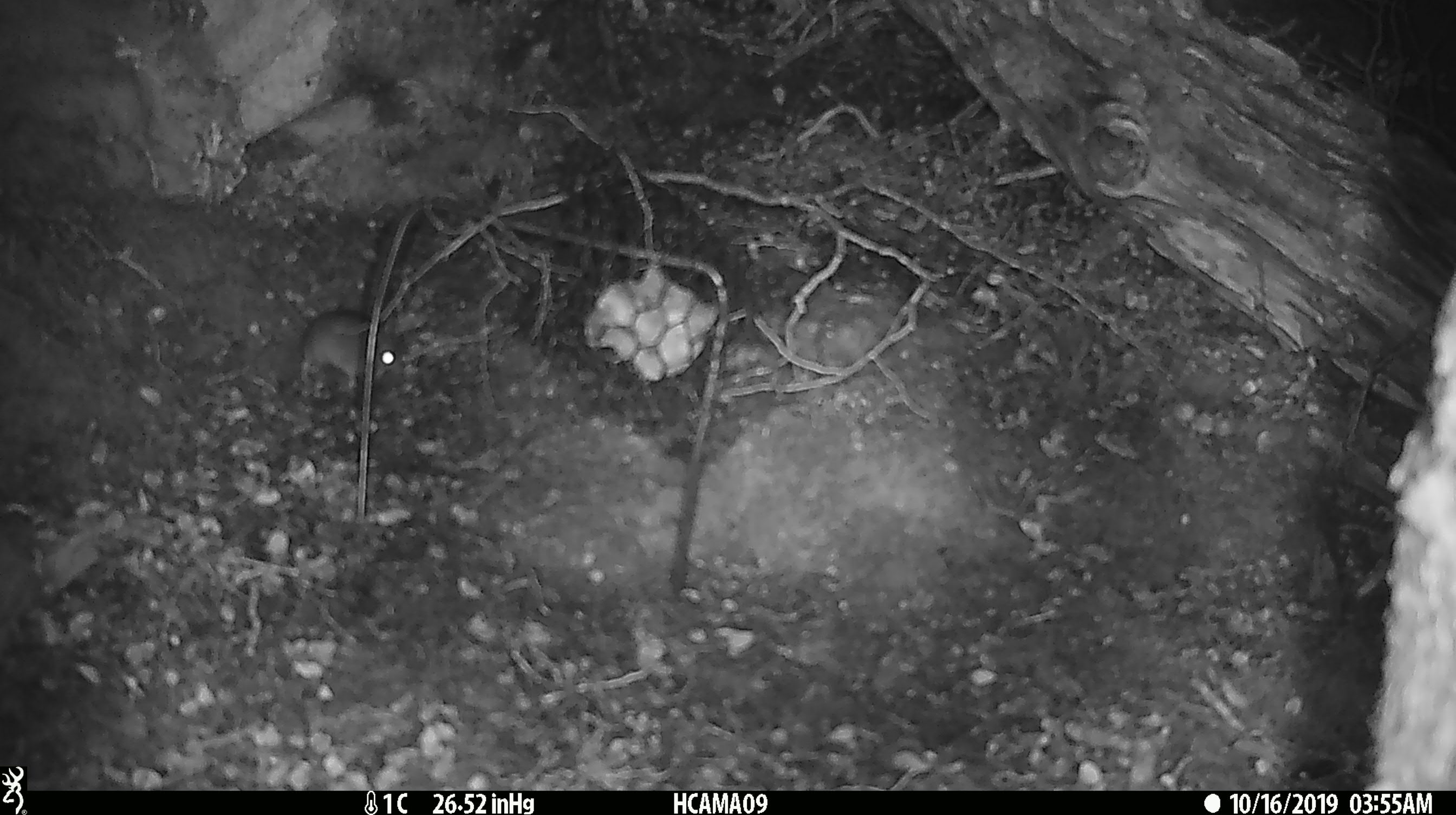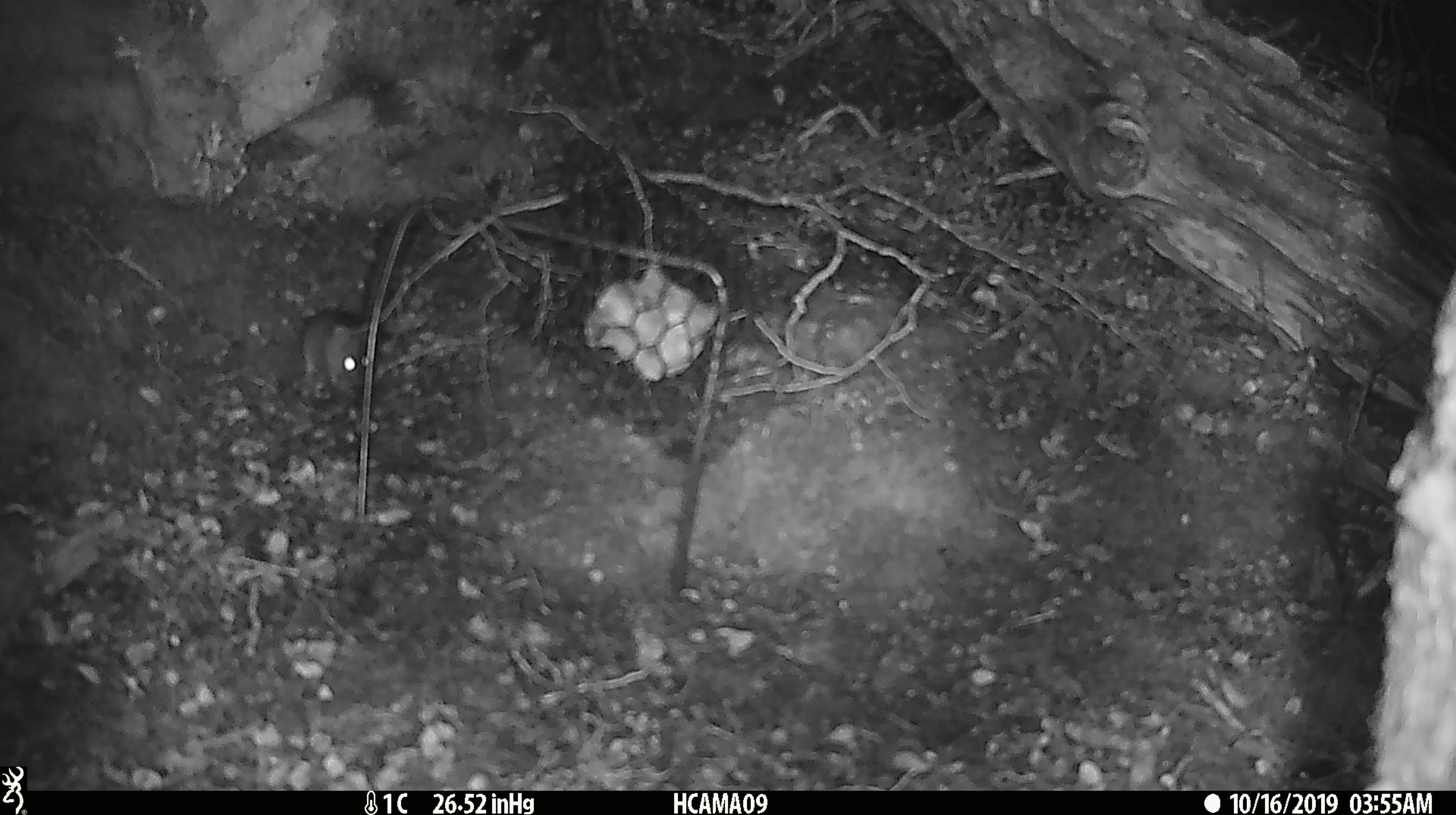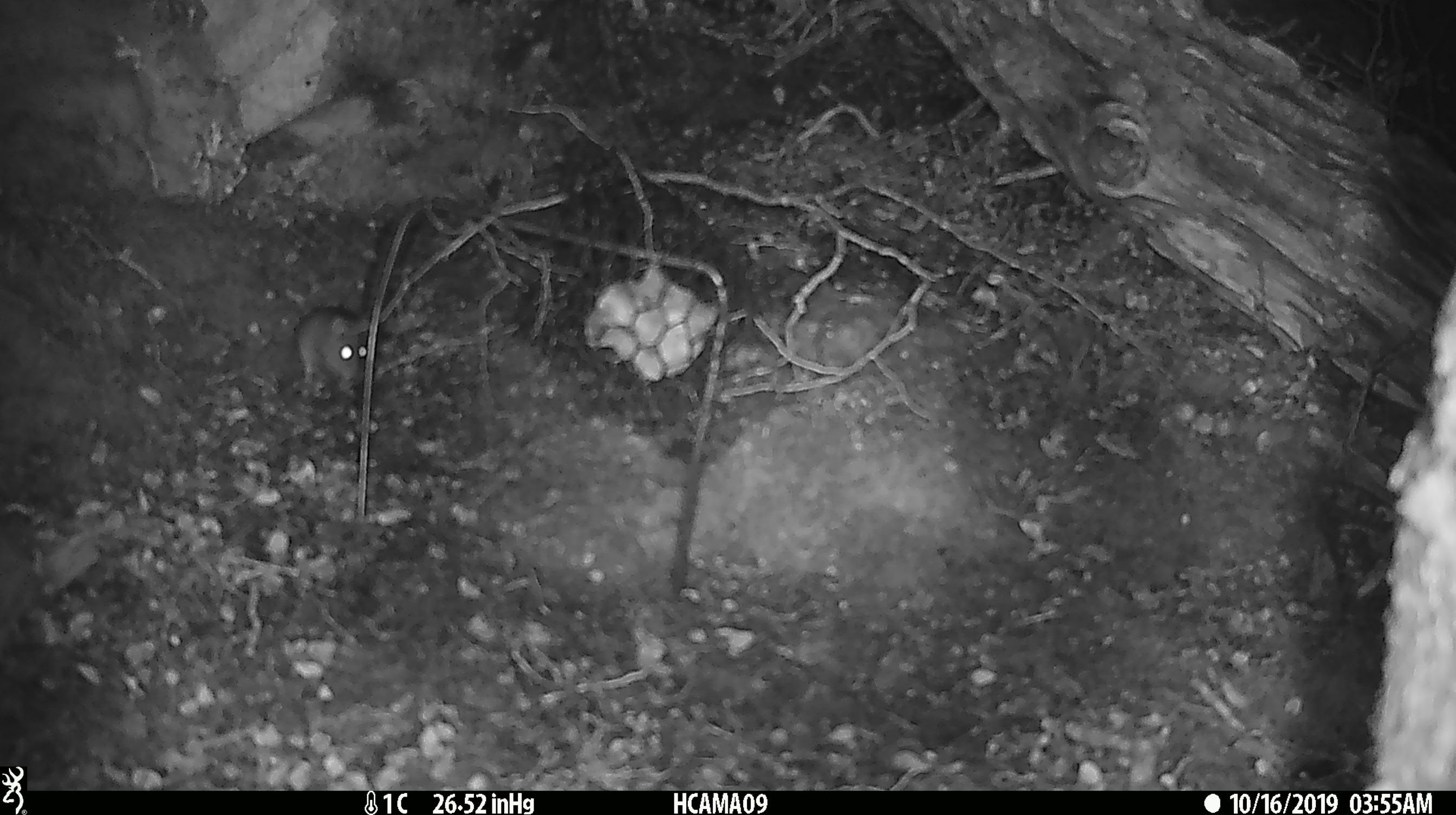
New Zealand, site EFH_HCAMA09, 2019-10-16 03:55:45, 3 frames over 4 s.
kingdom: Animalia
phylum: Chordata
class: Mammalia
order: Rodentia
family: Muridae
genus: Mus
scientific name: Mus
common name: mouse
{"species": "mouse (Mus)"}